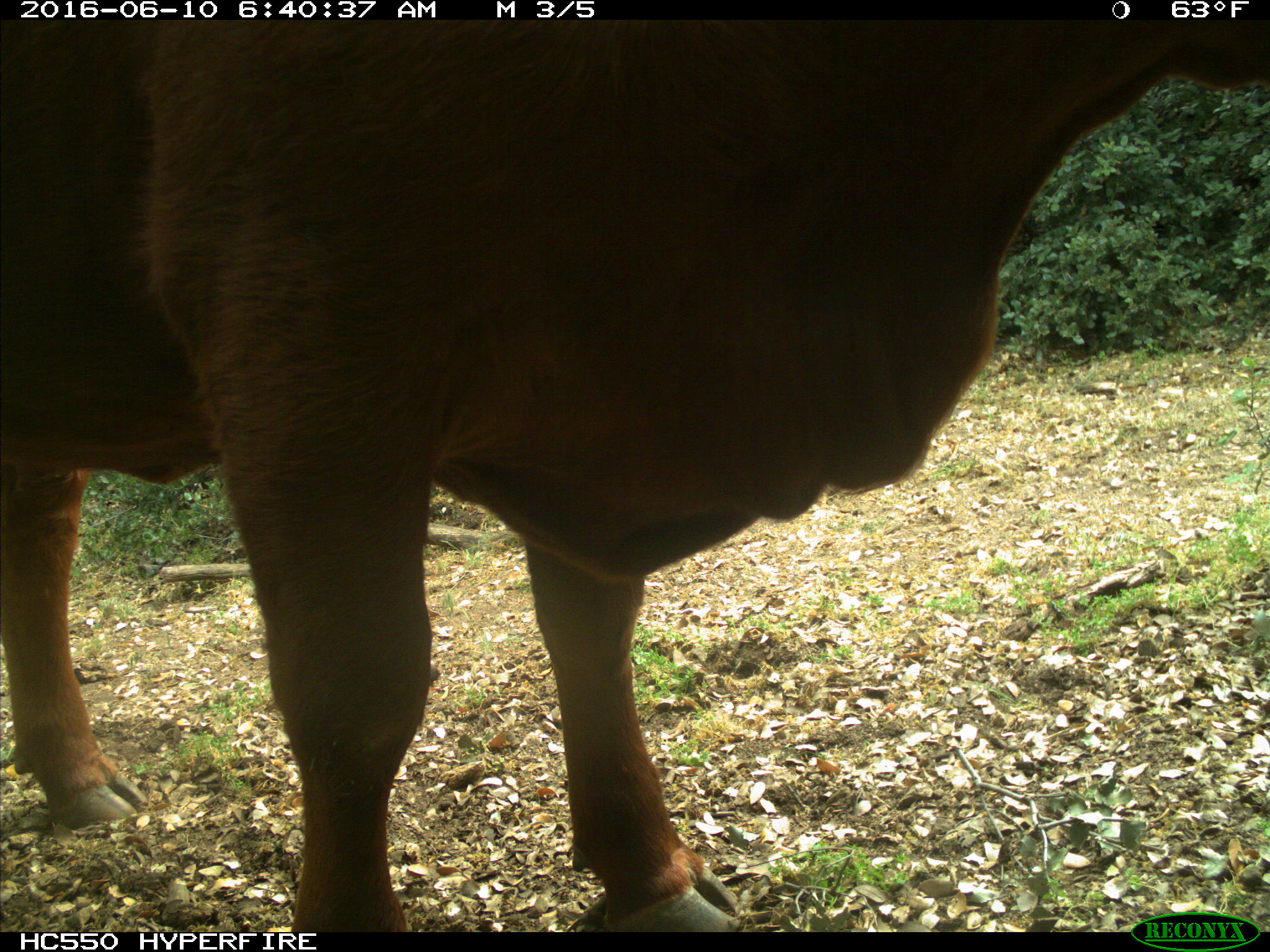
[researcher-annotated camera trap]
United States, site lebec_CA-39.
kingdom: Animalia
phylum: Chordata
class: Mammalia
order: Artiodactyla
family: Bovidae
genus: Bos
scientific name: Bos taurus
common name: domestic cow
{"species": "Bos taurus (domestic cow)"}